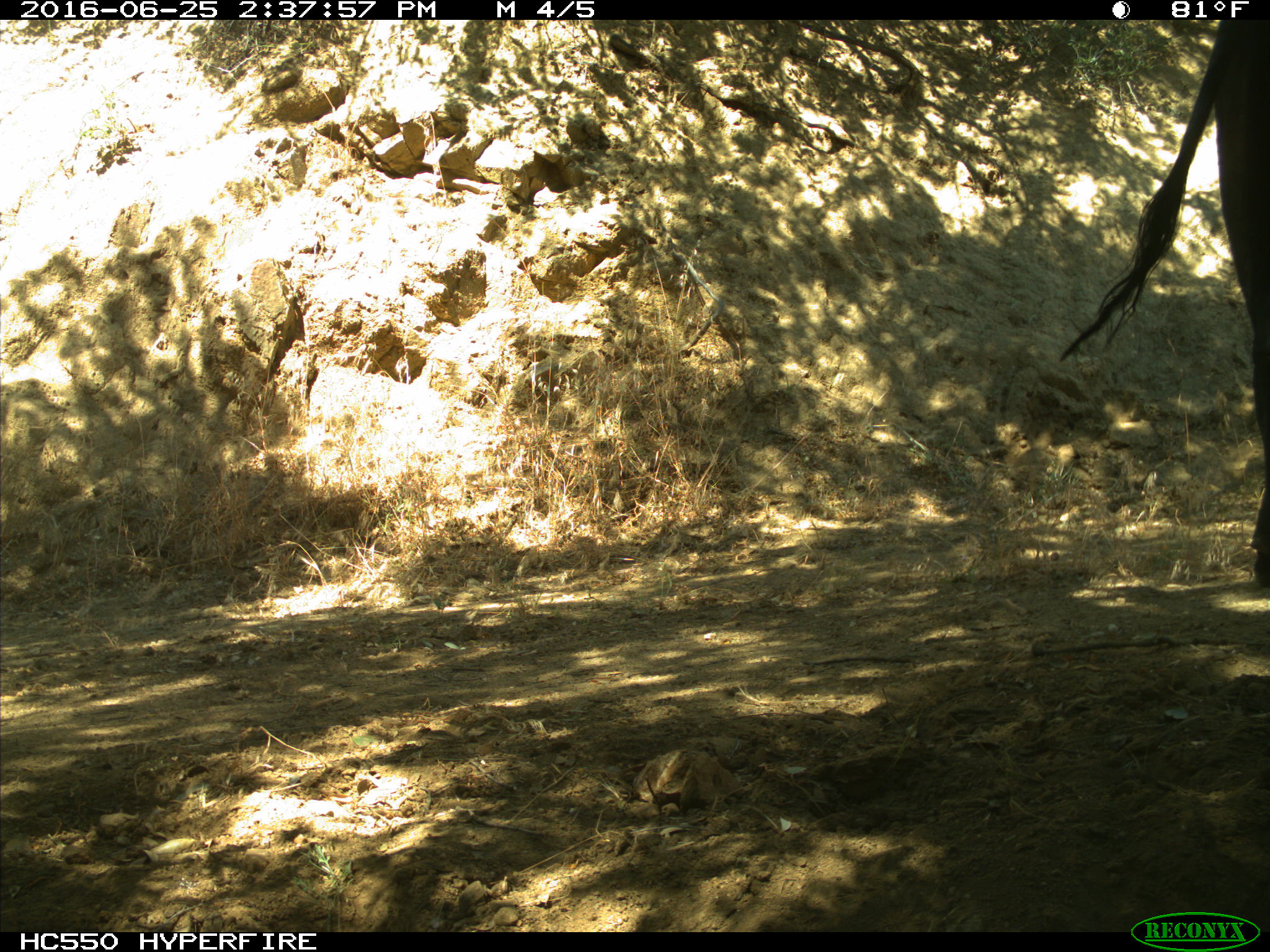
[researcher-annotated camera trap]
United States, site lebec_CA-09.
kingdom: Animalia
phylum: Chordata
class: Mammalia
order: Artiodactyla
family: Bovidae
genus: Bos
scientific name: Bos taurus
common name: domestic cow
Bos taurus (domestic cow).